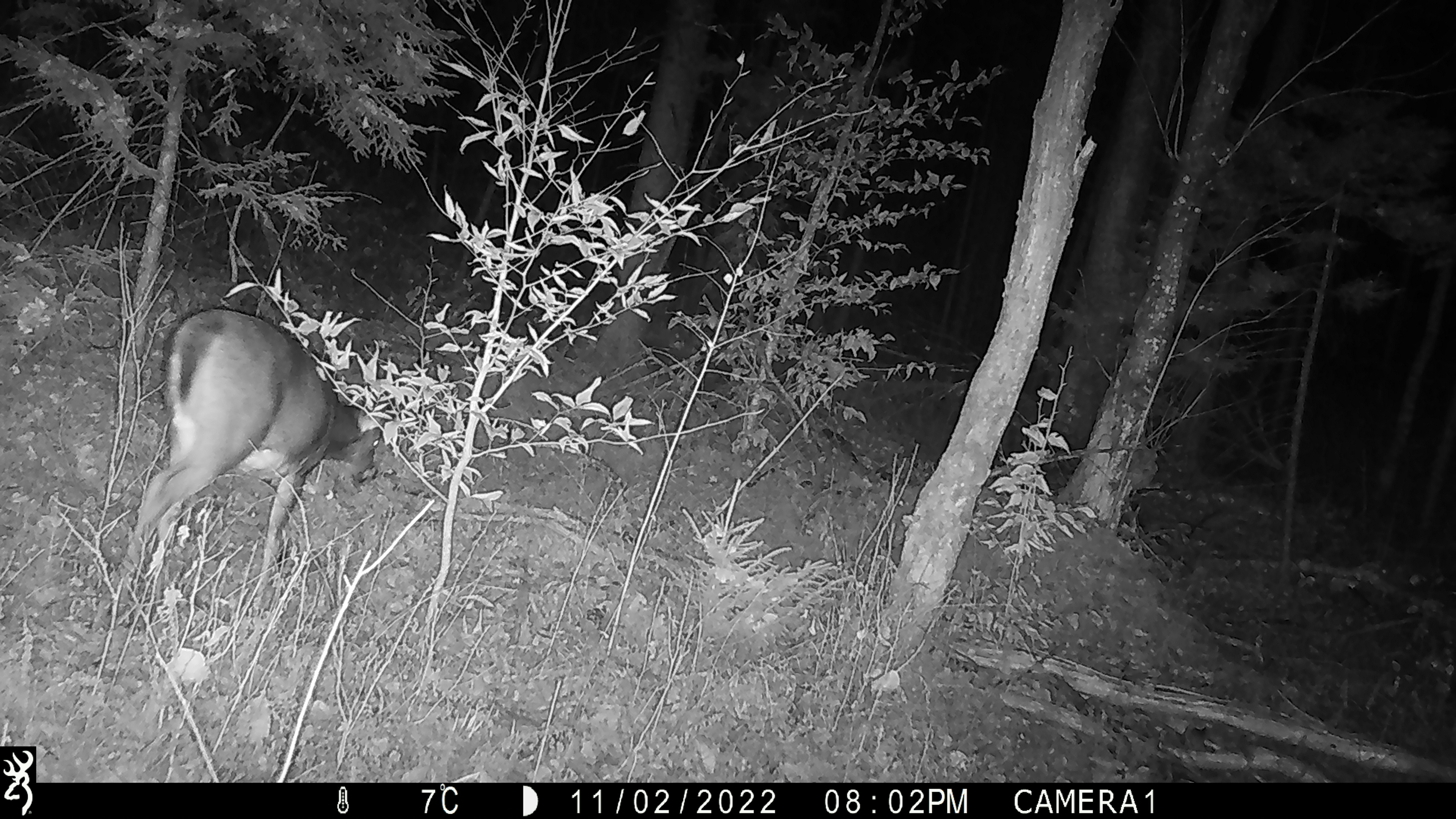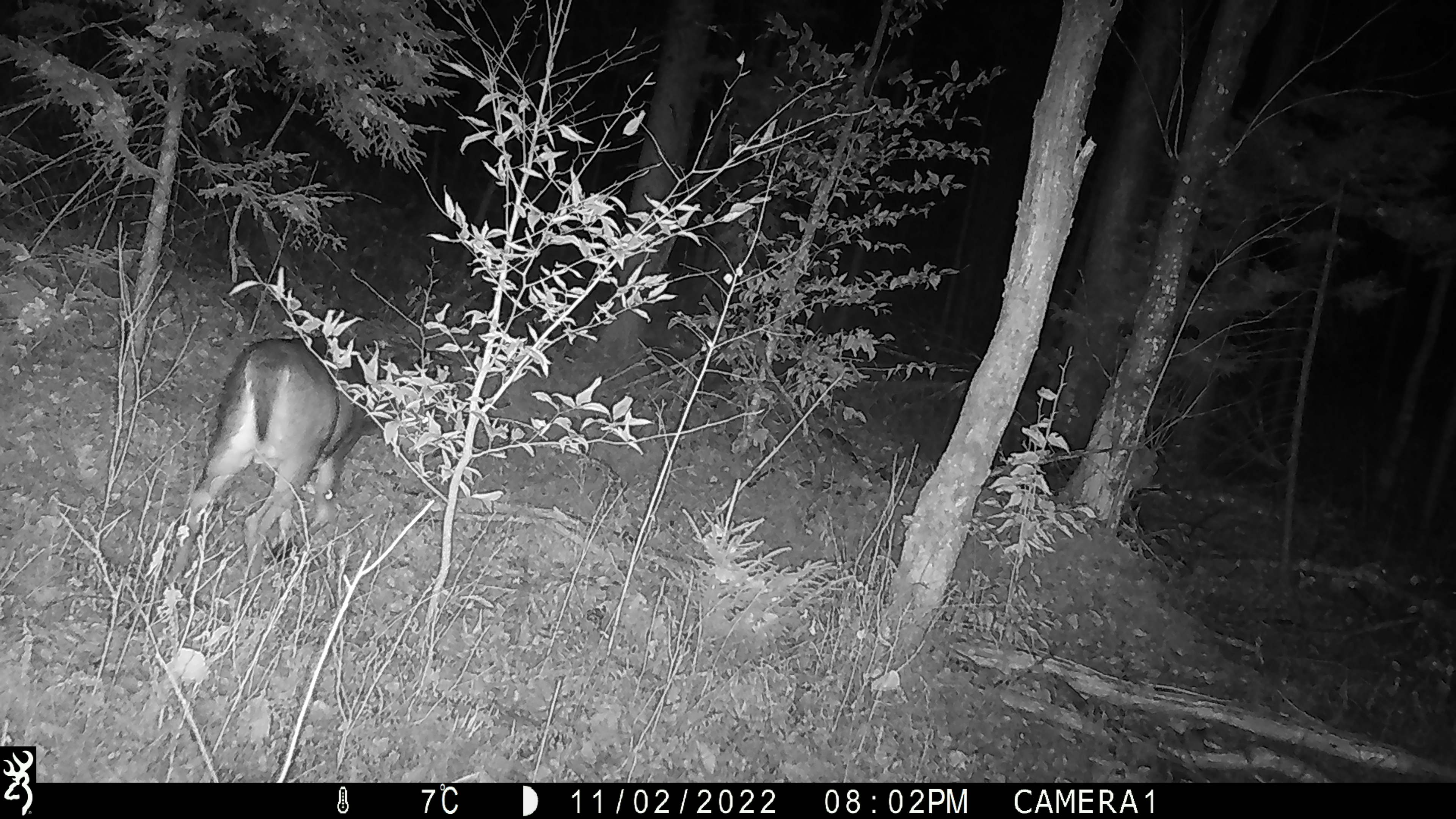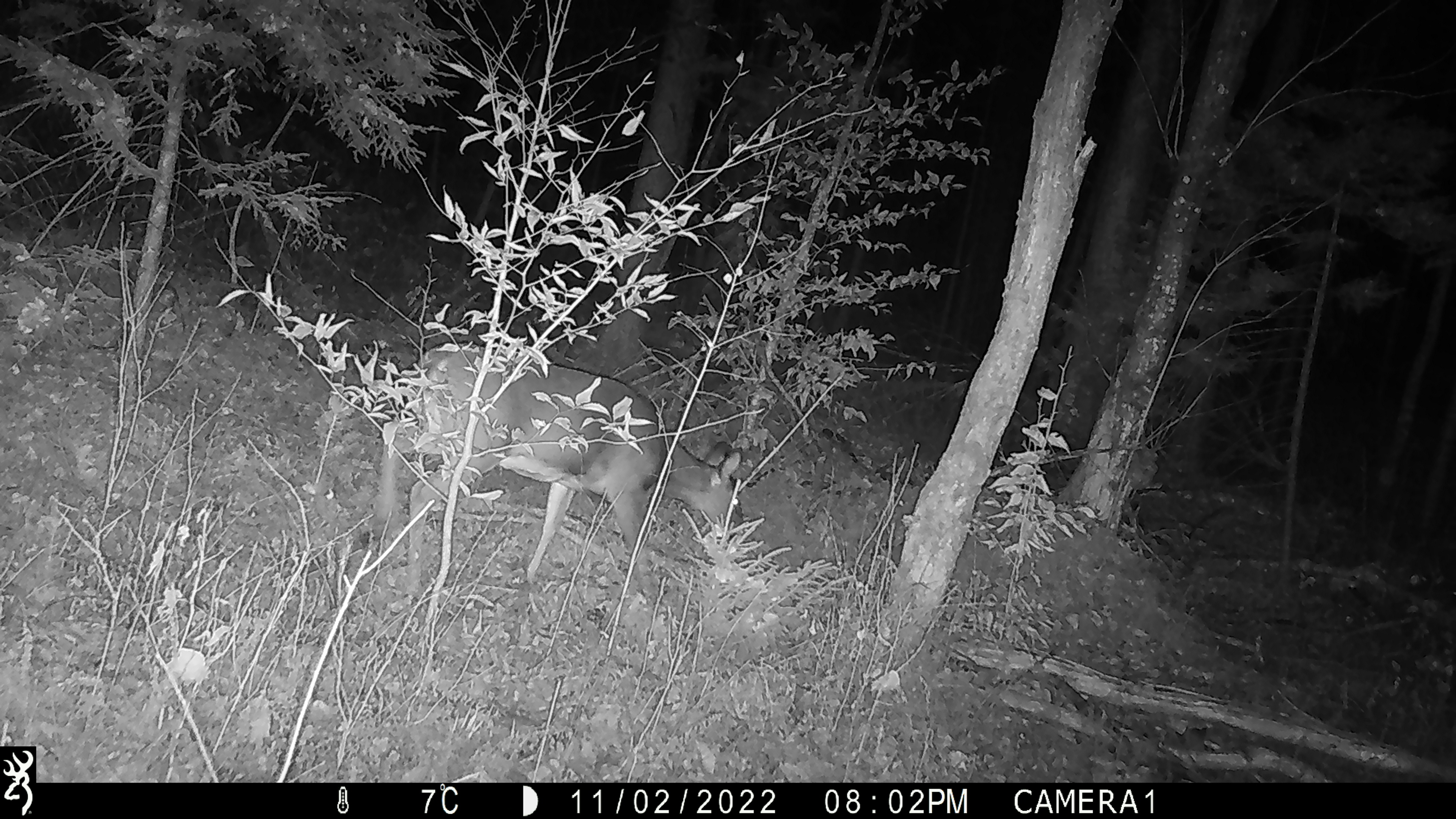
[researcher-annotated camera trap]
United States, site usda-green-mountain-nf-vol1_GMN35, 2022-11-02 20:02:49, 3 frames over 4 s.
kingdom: Animalia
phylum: Chordata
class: Mammalia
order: Artiodactyla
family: Cervidae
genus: Odocoileus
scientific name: Odocoileus virginianus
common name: white-tailed deer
White-tailed deer (Odocoileus virginianus).